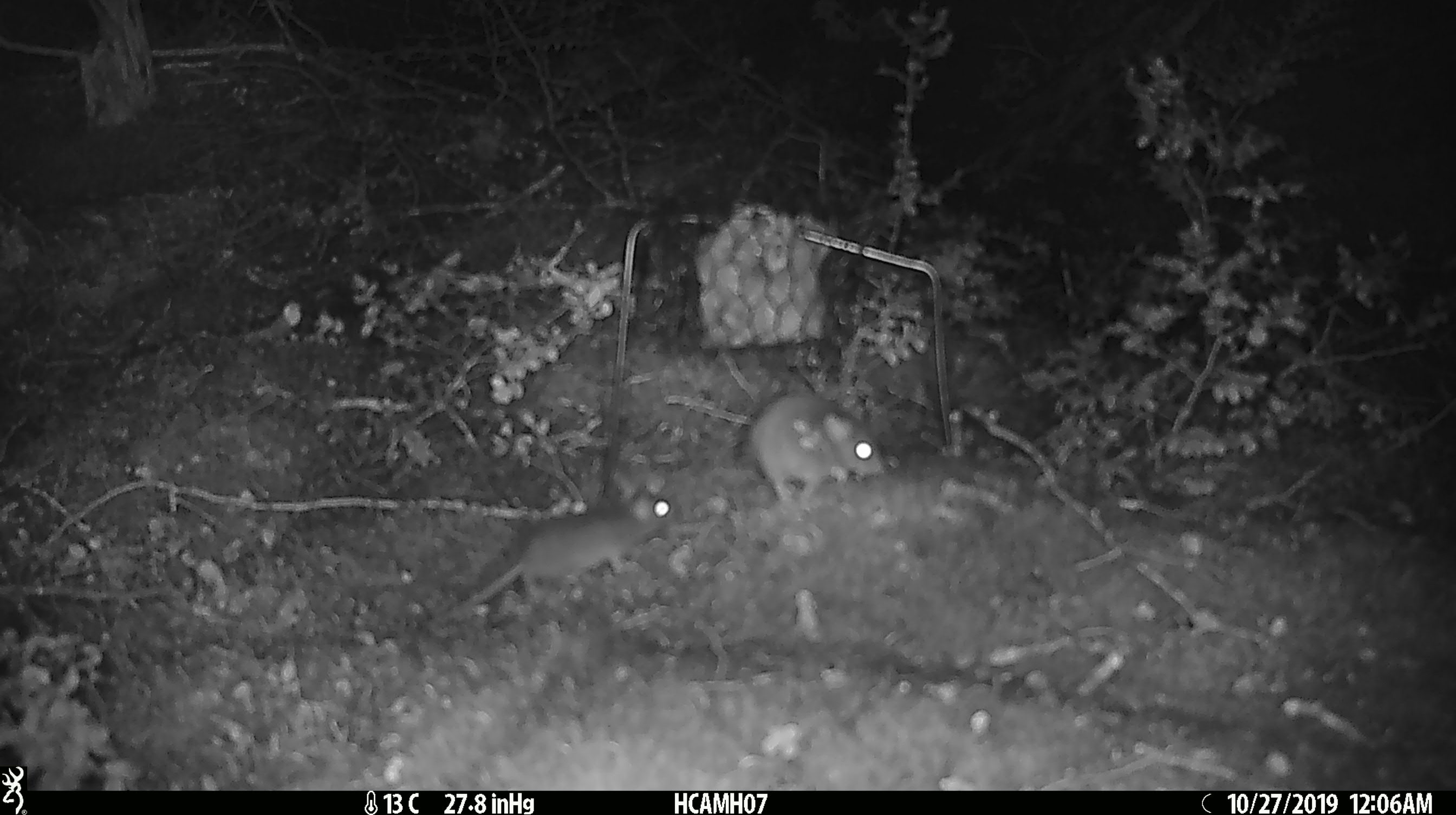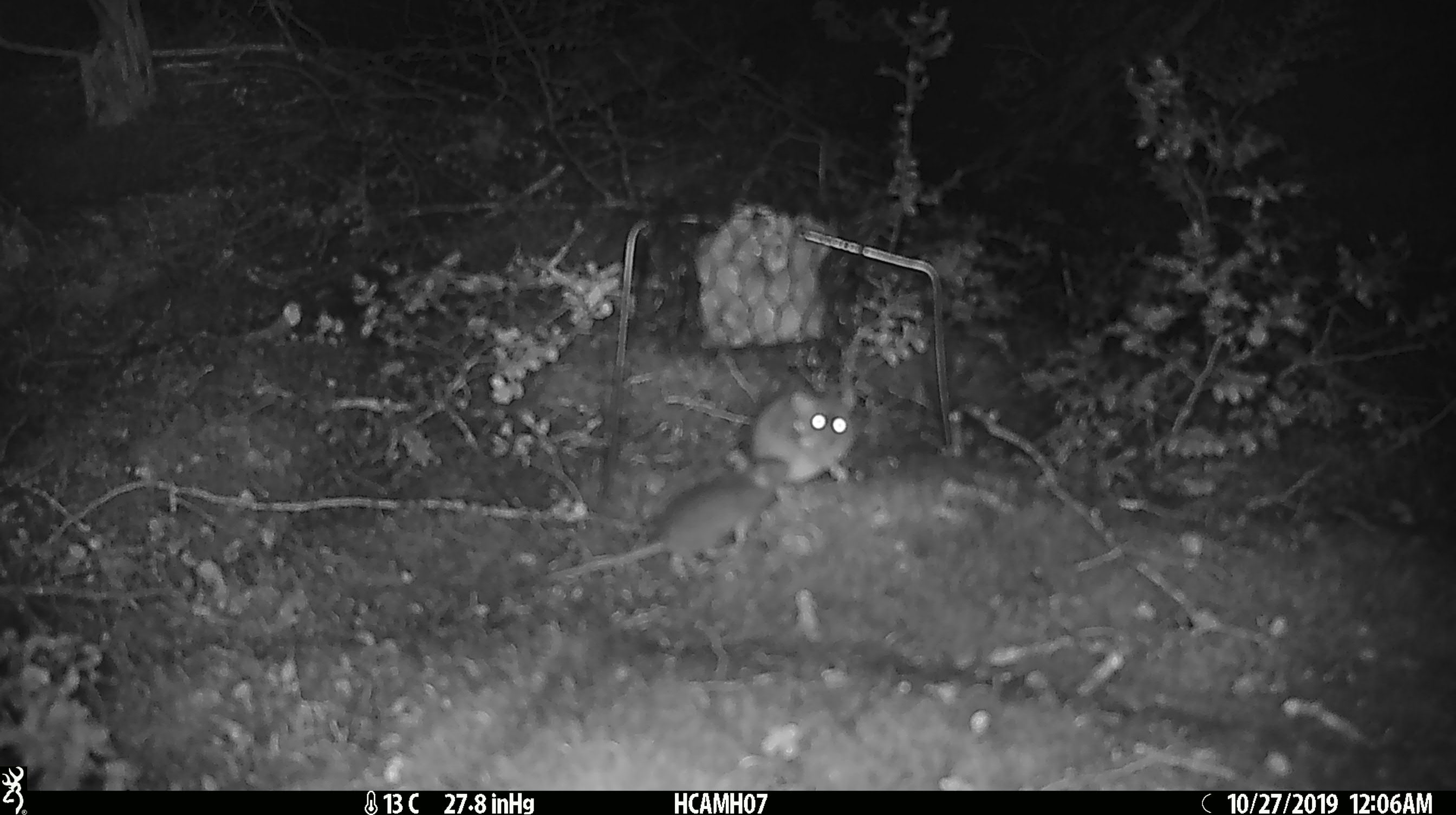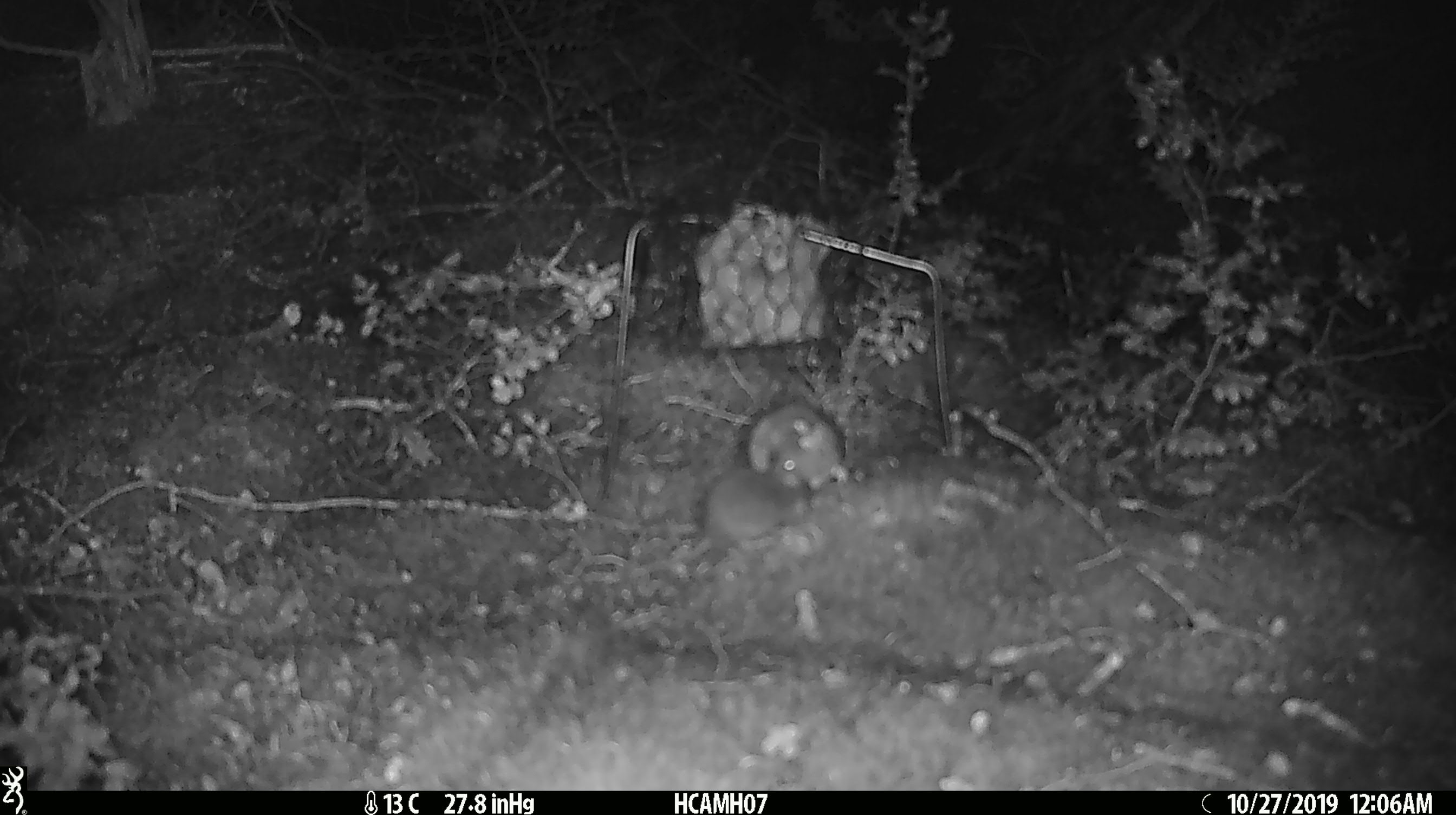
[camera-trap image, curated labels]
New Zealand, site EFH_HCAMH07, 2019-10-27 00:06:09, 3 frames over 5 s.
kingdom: Animalia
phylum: Chordata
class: Mammalia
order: Rodentia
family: Muridae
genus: Mus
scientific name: Mus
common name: mouse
Mouse (Mus).